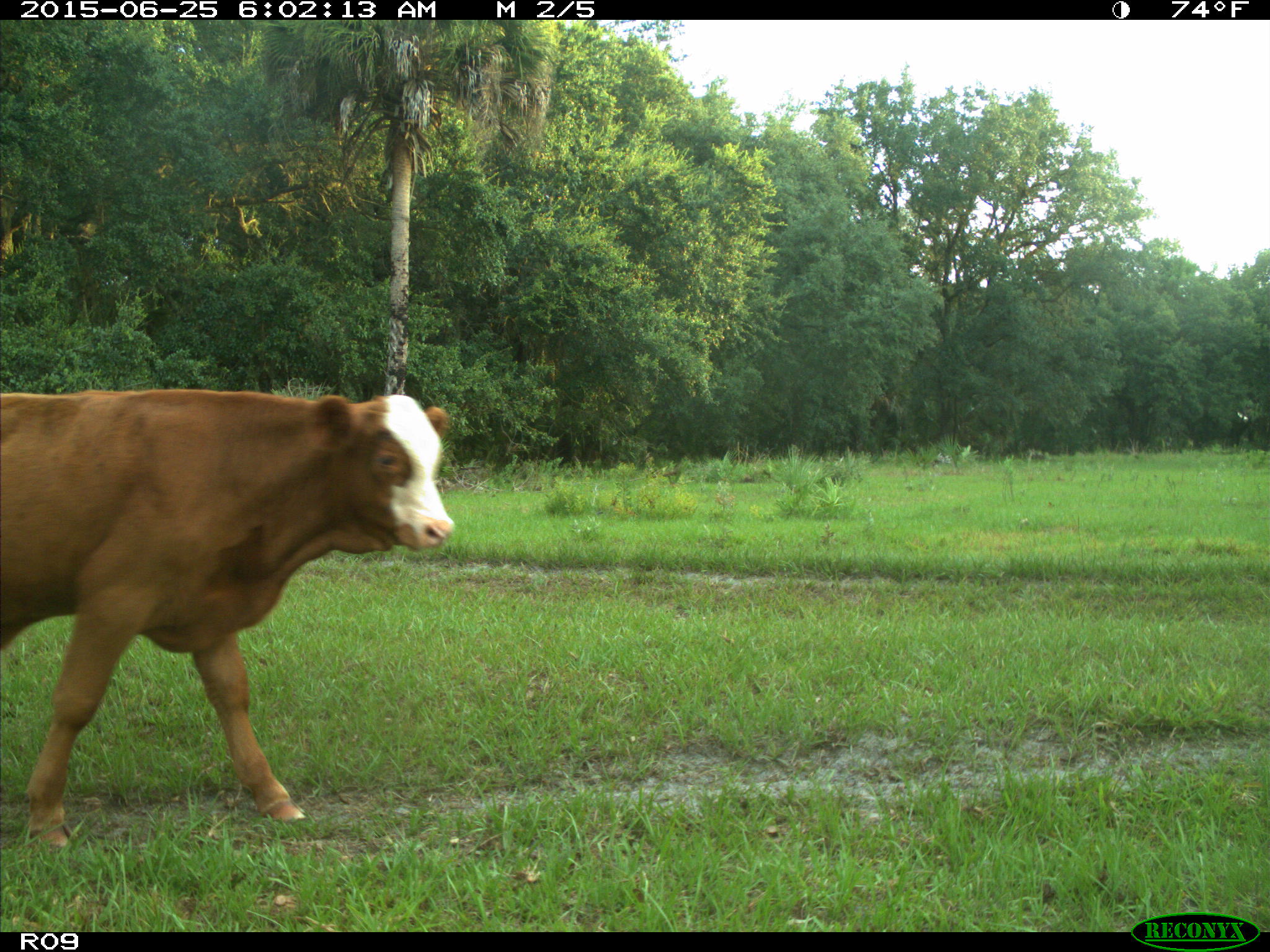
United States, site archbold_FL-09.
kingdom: Animalia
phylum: Chordata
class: Mammalia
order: Artiodactyla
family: Bovidae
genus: Bos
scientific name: Bos taurus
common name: domestic cow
Bos taurus (domestic cow).